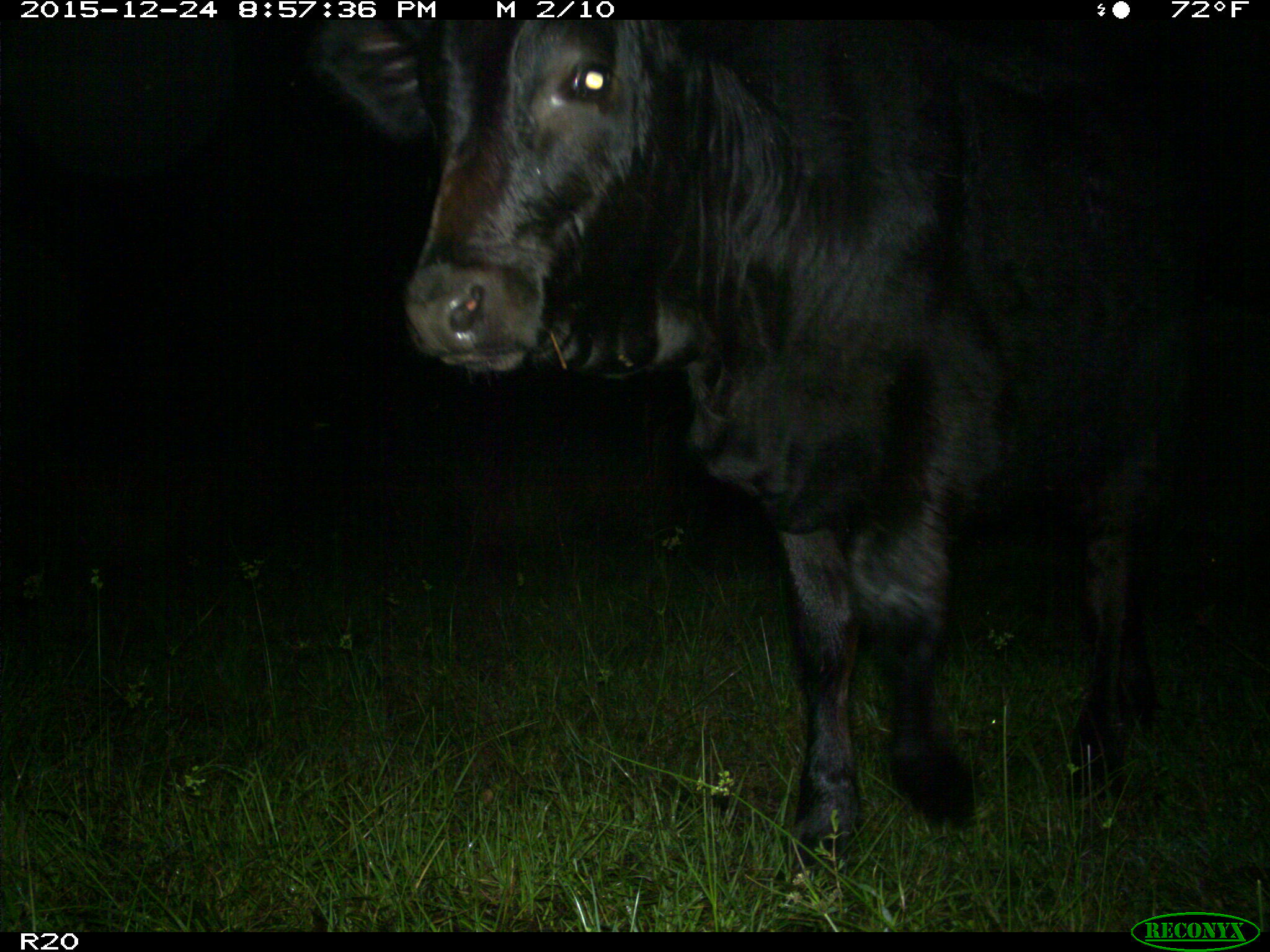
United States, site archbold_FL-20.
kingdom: Animalia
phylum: Chordata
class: Mammalia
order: Artiodactyla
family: Bovidae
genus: Bos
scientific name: Bos taurus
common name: domestic cow